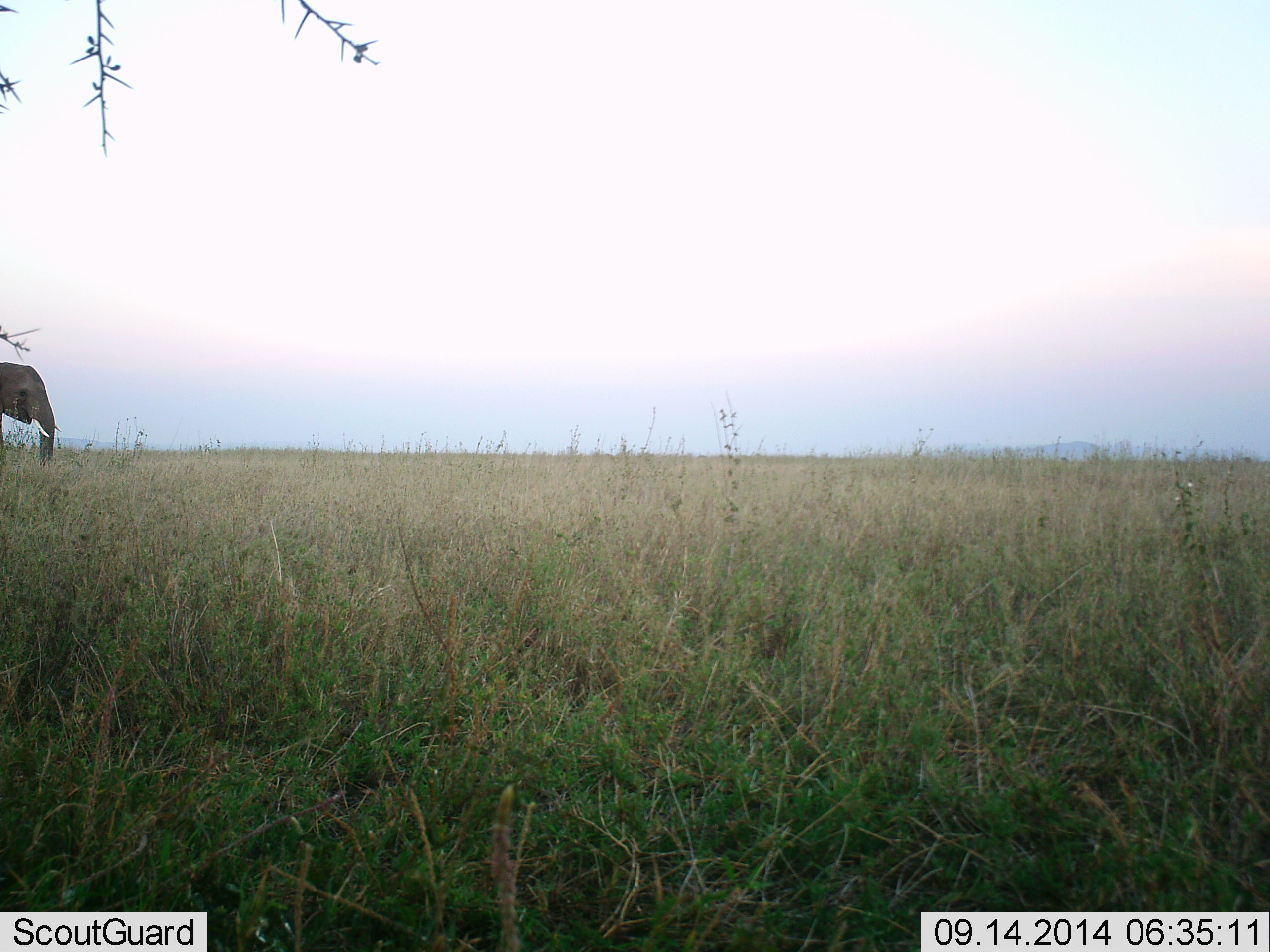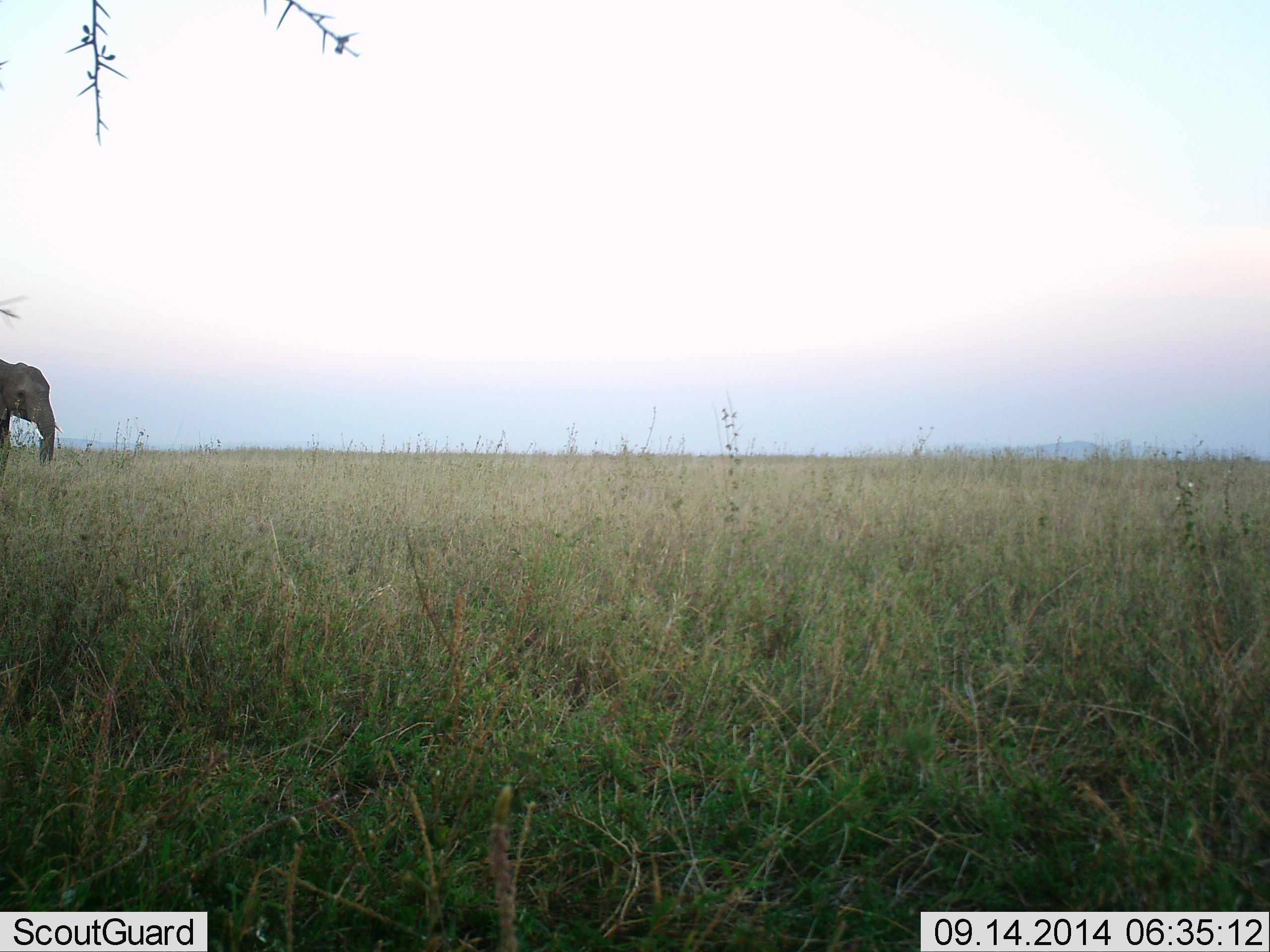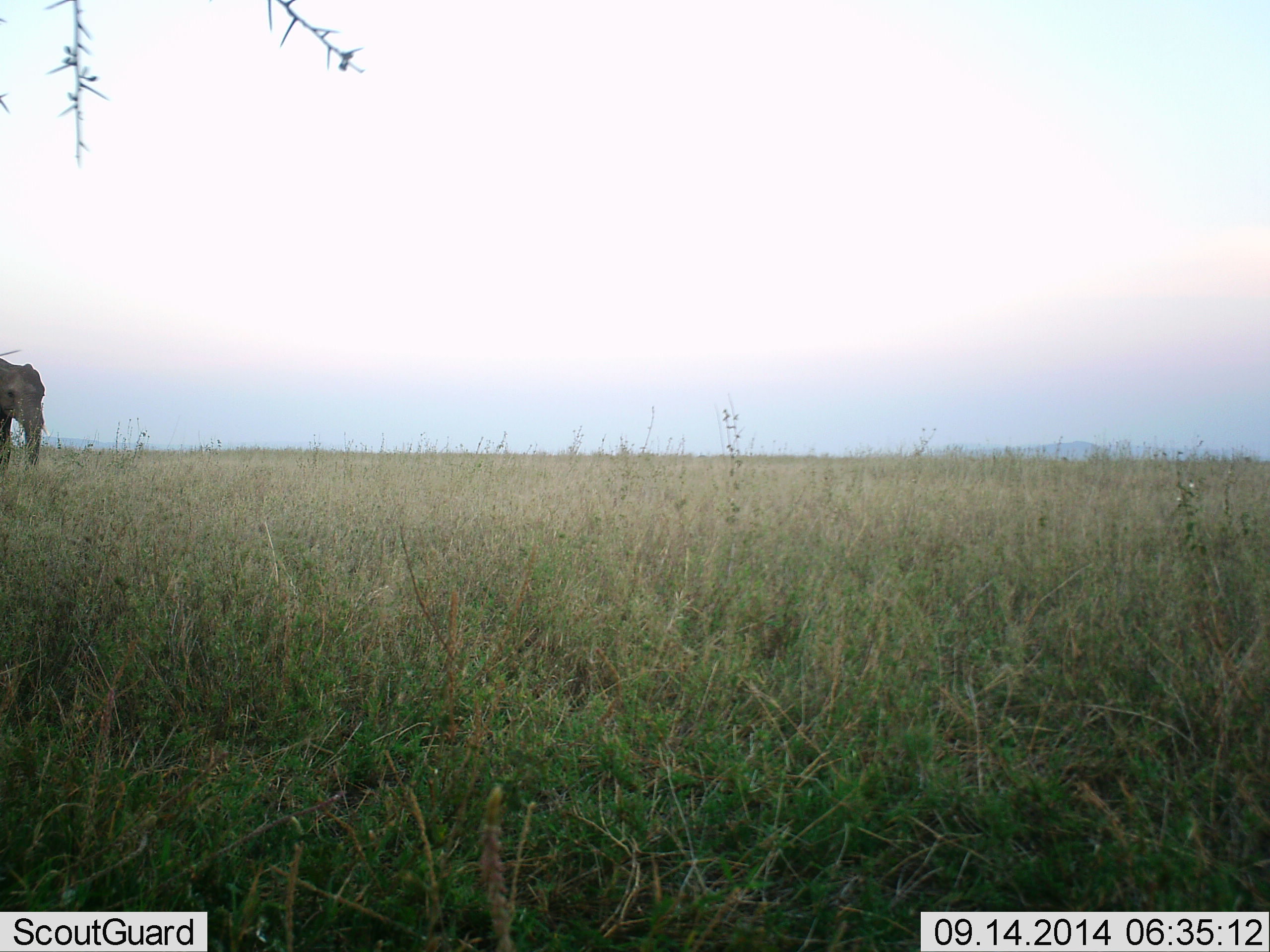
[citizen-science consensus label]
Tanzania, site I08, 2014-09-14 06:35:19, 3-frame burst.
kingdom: Animalia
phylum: Chordata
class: Mammalia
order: Proboscidea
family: Elephantidae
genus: Loxodonta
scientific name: Loxodonta africana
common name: african bush elephant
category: elephant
Elephant (african bush elephant) (Loxodonta africana), count 1. Behavior (volunteer vote fractions): standing 90%, resting 10%, moving 10%, interacting 0%. Young present (vote fraction): 0%. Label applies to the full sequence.